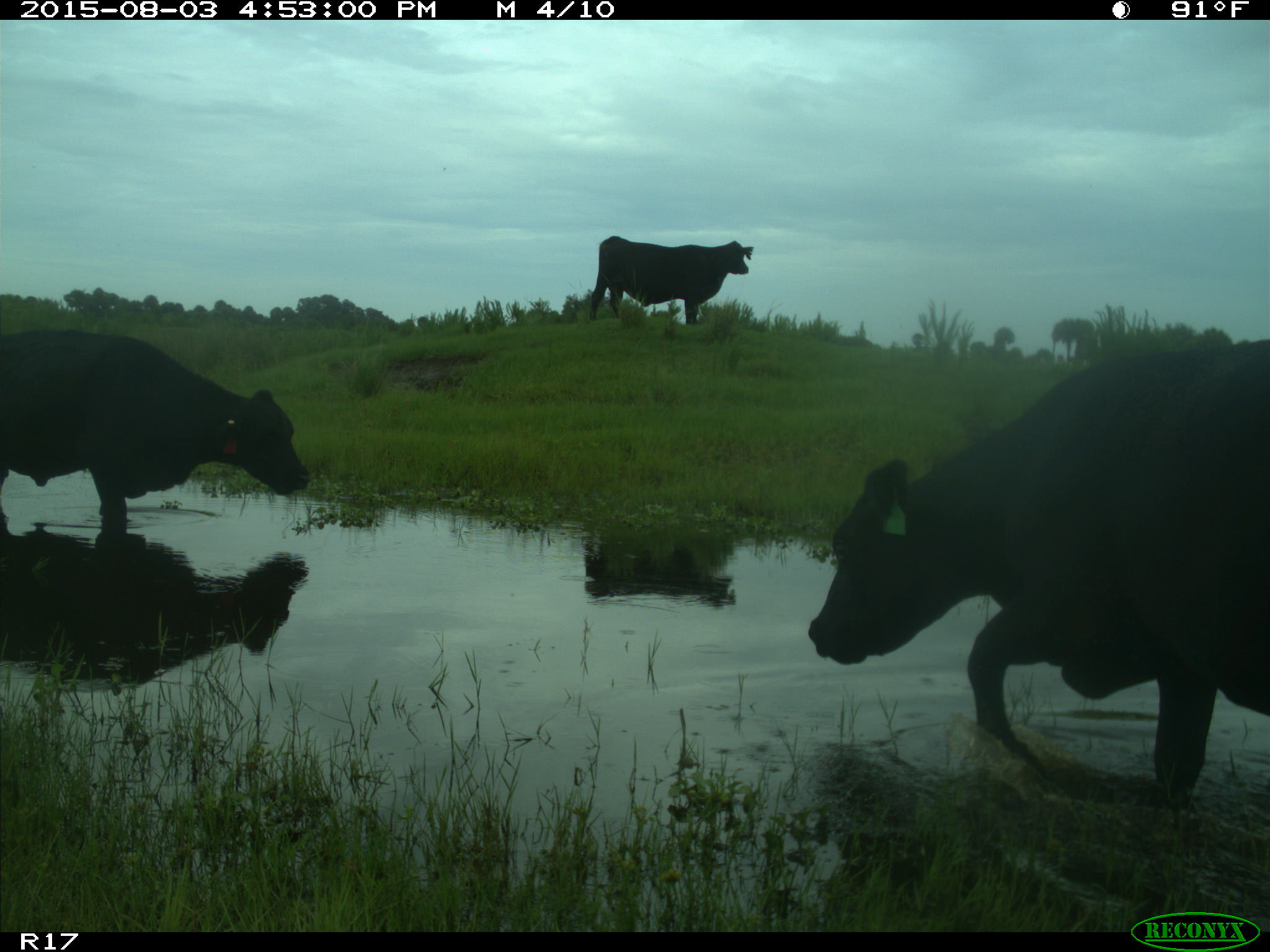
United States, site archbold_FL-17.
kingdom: Animalia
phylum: Chordata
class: Mammalia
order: Artiodactyla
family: Bovidae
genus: Bos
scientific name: Bos taurus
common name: domestic cow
Bos taurus (domestic cow).